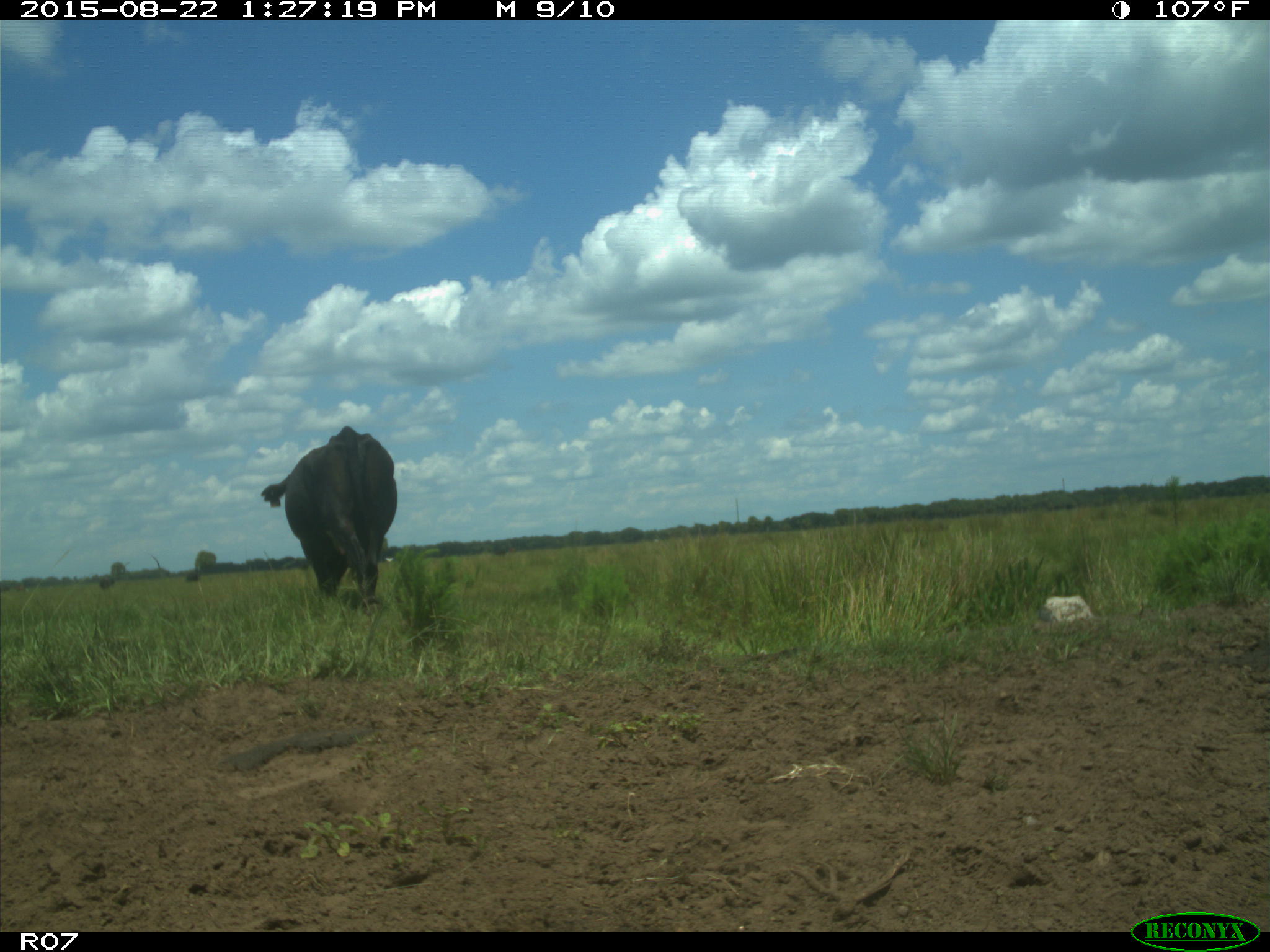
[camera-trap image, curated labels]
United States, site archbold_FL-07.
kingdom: Animalia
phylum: Chordata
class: Mammalia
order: Artiodactyla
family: Bovidae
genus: Bos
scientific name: Bos taurus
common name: domestic cow